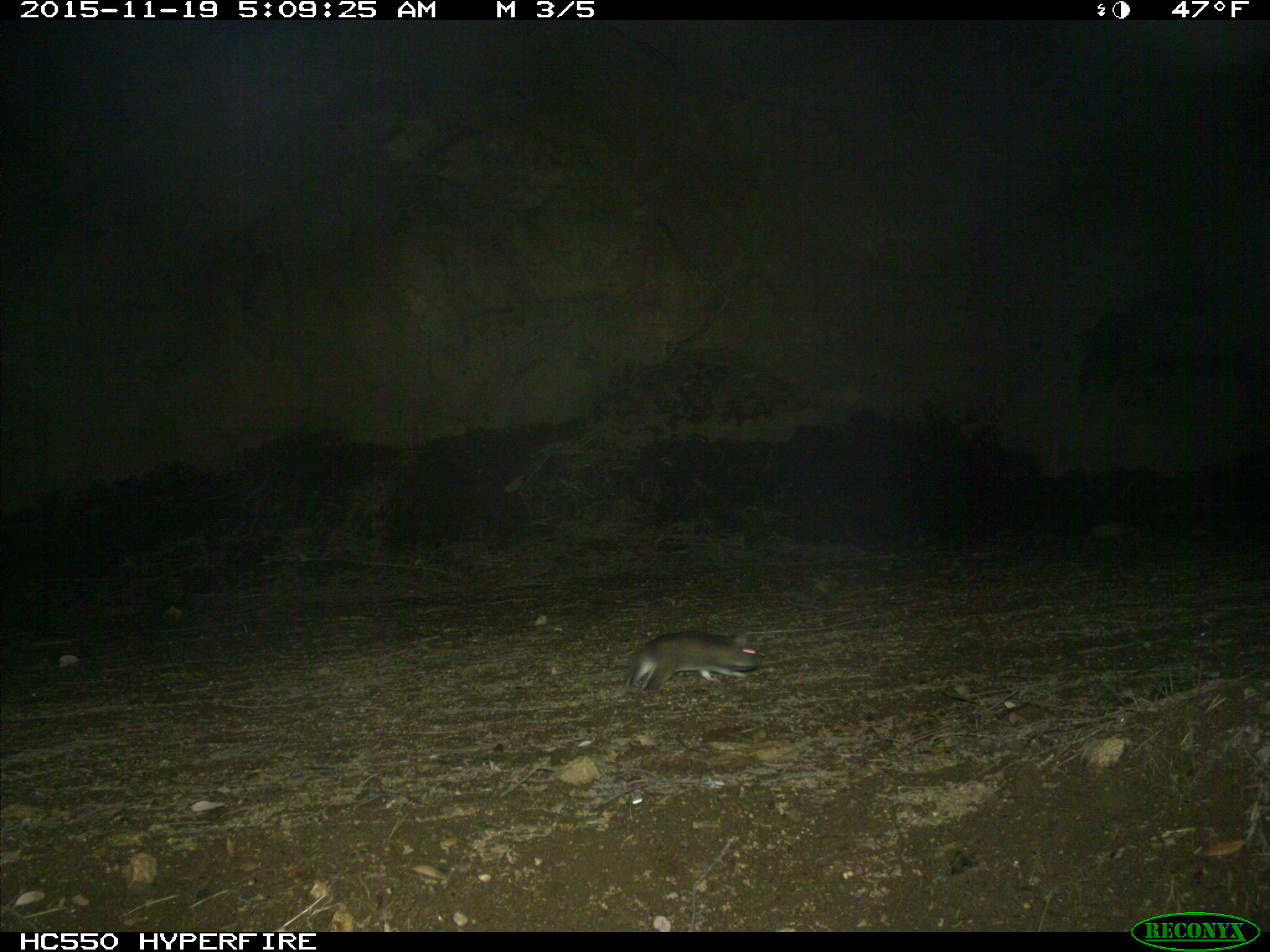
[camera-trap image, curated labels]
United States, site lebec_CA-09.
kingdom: Animalia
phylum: Chordata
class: Mammalia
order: Rodentia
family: Cricetidae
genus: Neotoma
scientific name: Neotoma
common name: pack rat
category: unidentified pack rat